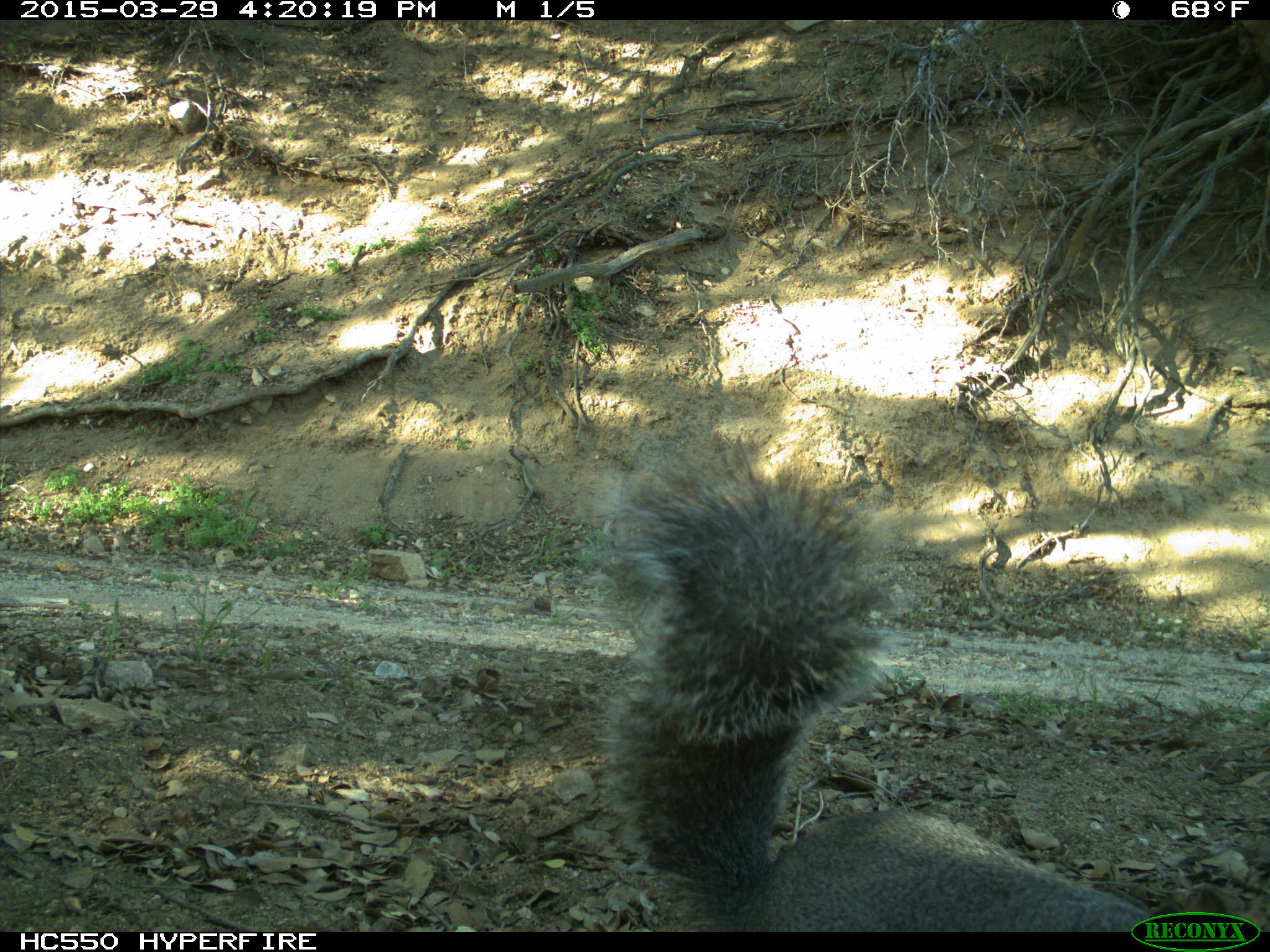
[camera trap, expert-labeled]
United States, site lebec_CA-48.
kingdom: Animalia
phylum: Chordata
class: Mammalia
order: Rodentia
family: Sciuridae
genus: Sciurus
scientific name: Sciurus carolinensis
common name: eastern gray squirrel